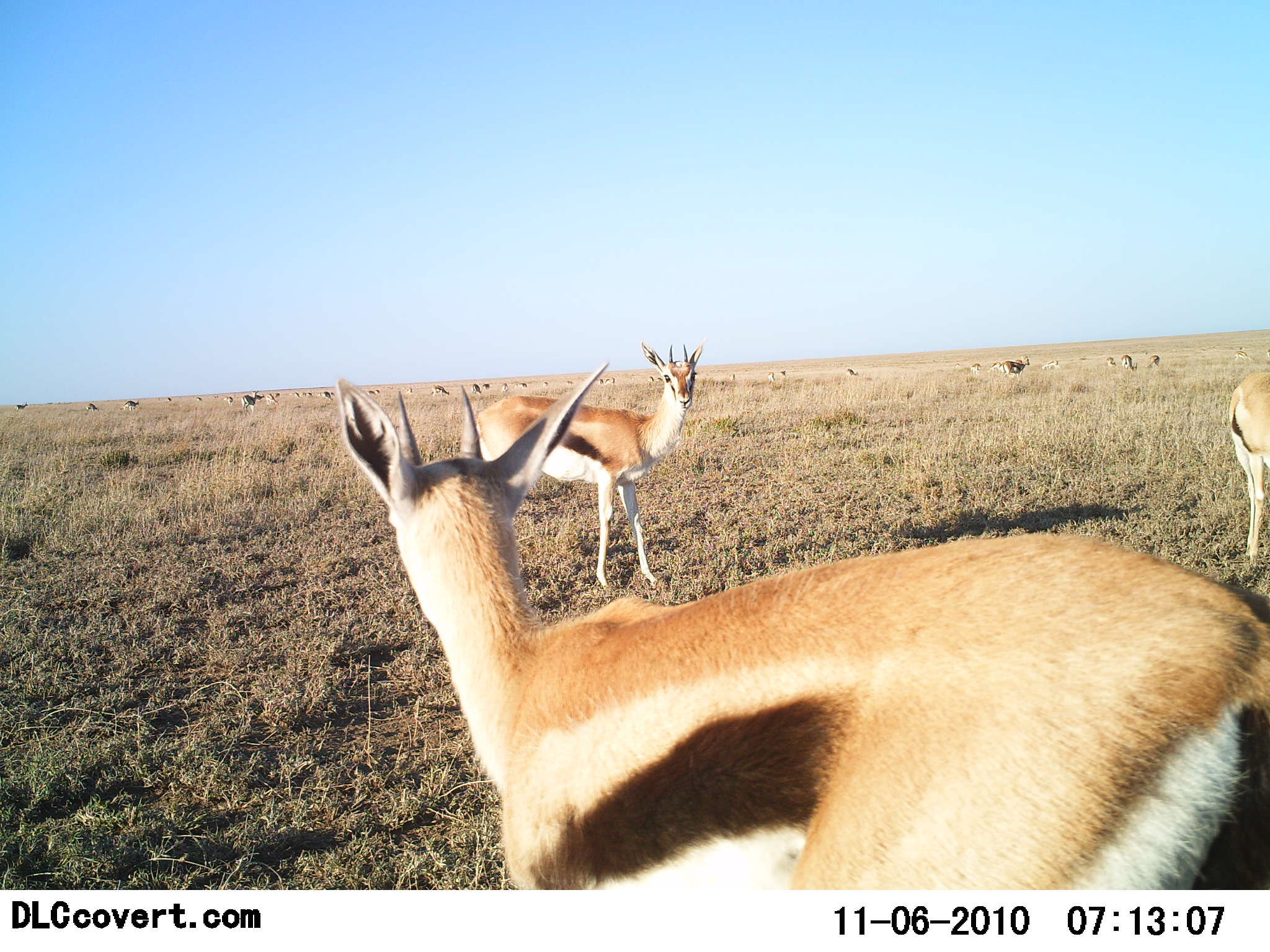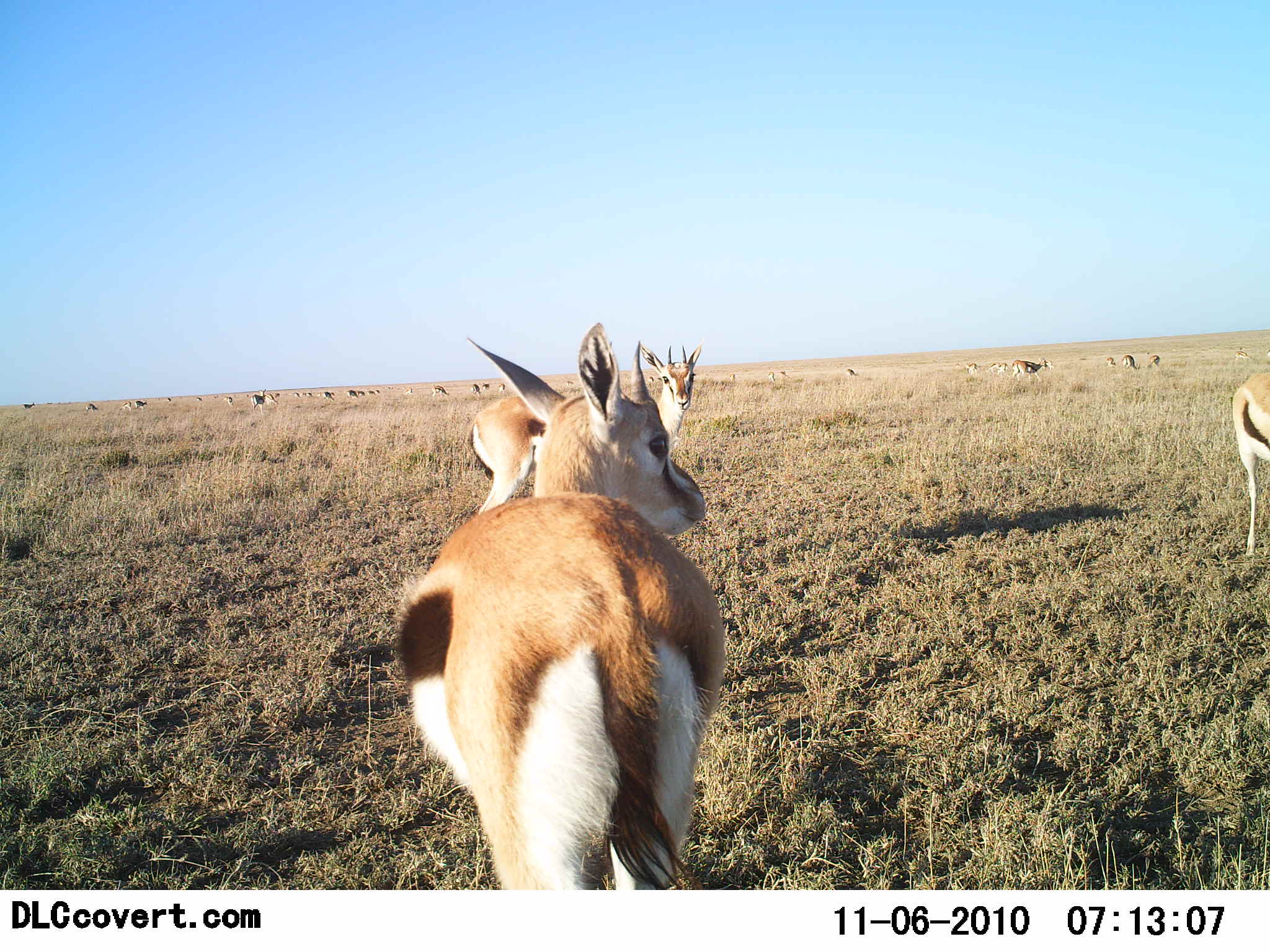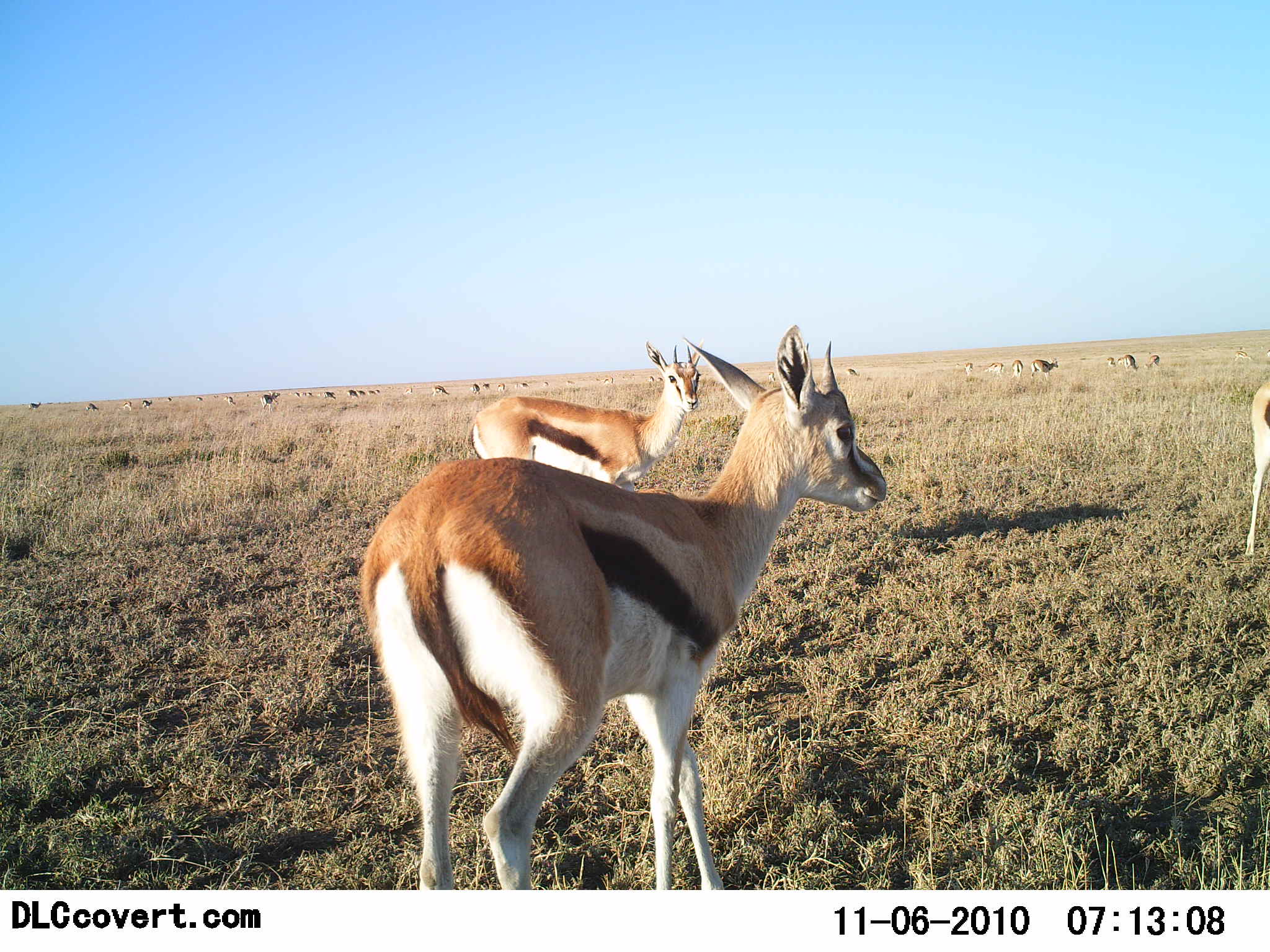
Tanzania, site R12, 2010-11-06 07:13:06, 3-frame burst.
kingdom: Animalia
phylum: Chordata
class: Mammalia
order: Artiodactyla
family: Bovidae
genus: Eudorcas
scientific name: Eudorcas thomsonii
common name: thomson's gazelle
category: gazellethomsons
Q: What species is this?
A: Gazellethomsons (thomson's gazelle) (Eudorcas thomsonii).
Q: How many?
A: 11-50.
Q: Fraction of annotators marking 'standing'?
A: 83%.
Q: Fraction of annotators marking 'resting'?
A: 8%.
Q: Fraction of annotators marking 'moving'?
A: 67%.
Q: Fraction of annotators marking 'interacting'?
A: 8%.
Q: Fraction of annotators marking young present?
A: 0%.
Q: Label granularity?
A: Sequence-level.